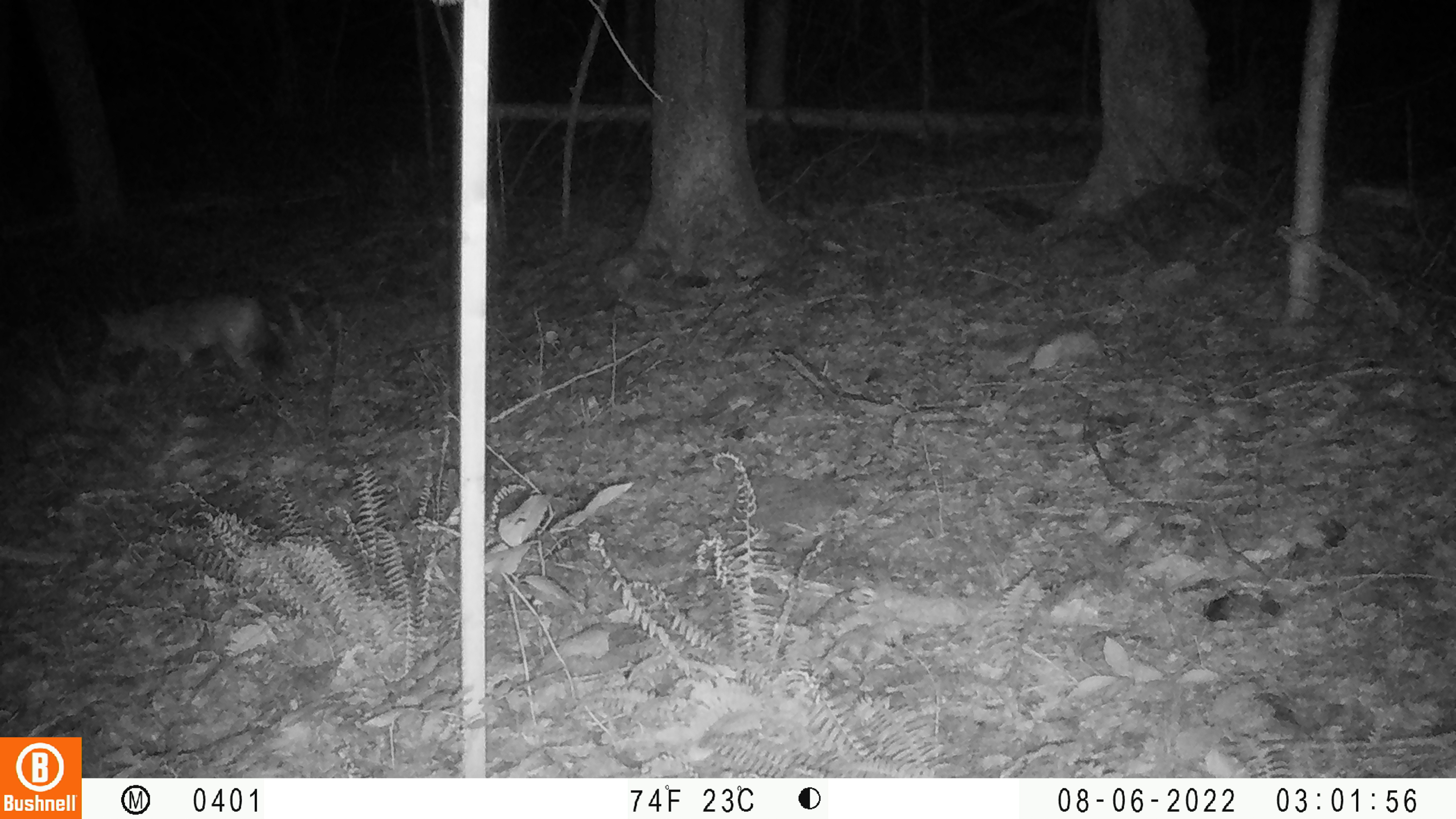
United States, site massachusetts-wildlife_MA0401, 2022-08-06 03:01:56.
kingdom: Animalia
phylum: Chordata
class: Mammalia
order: Carnivora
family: Canidae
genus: Canis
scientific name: Canis latrans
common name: coyote